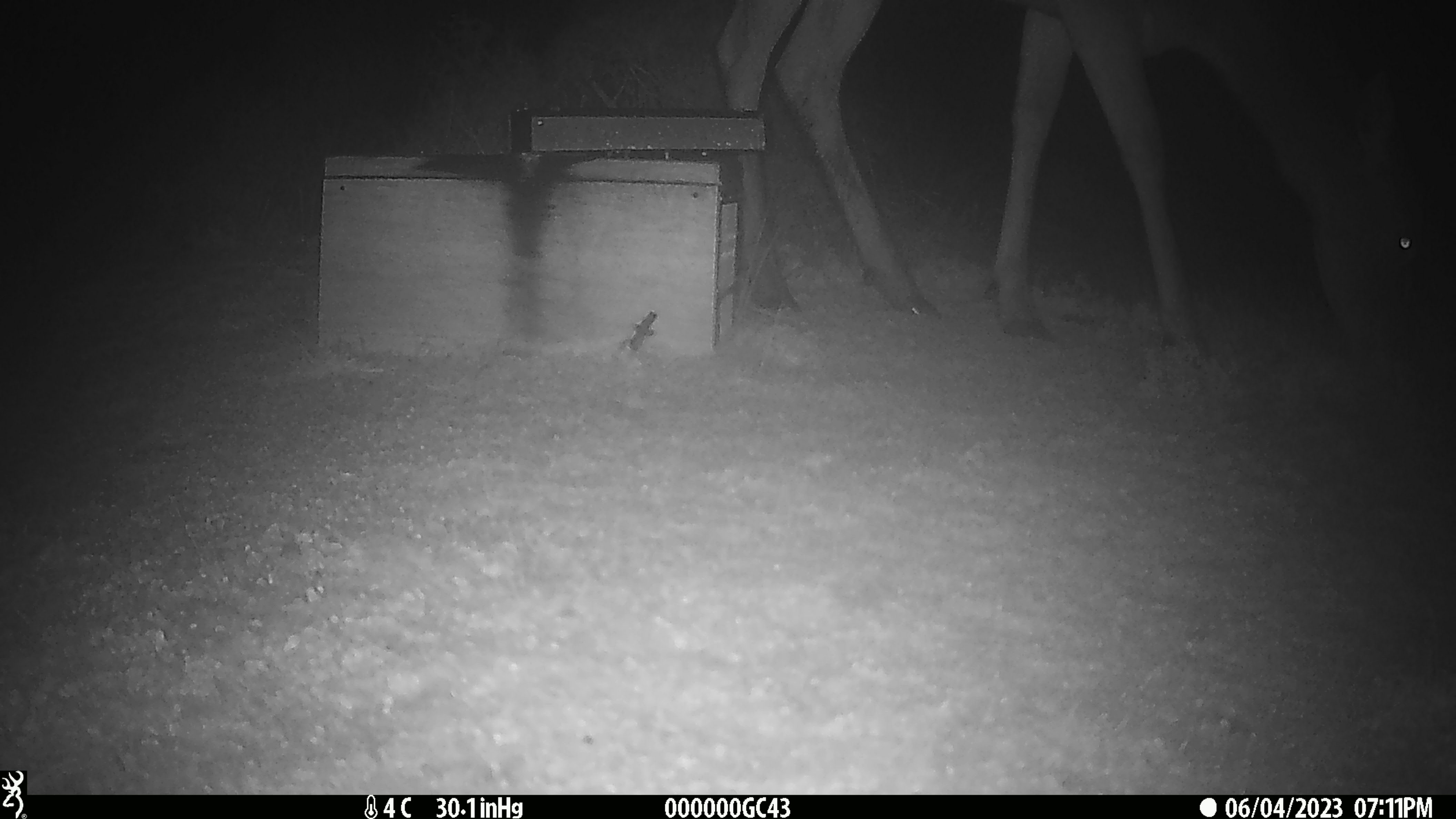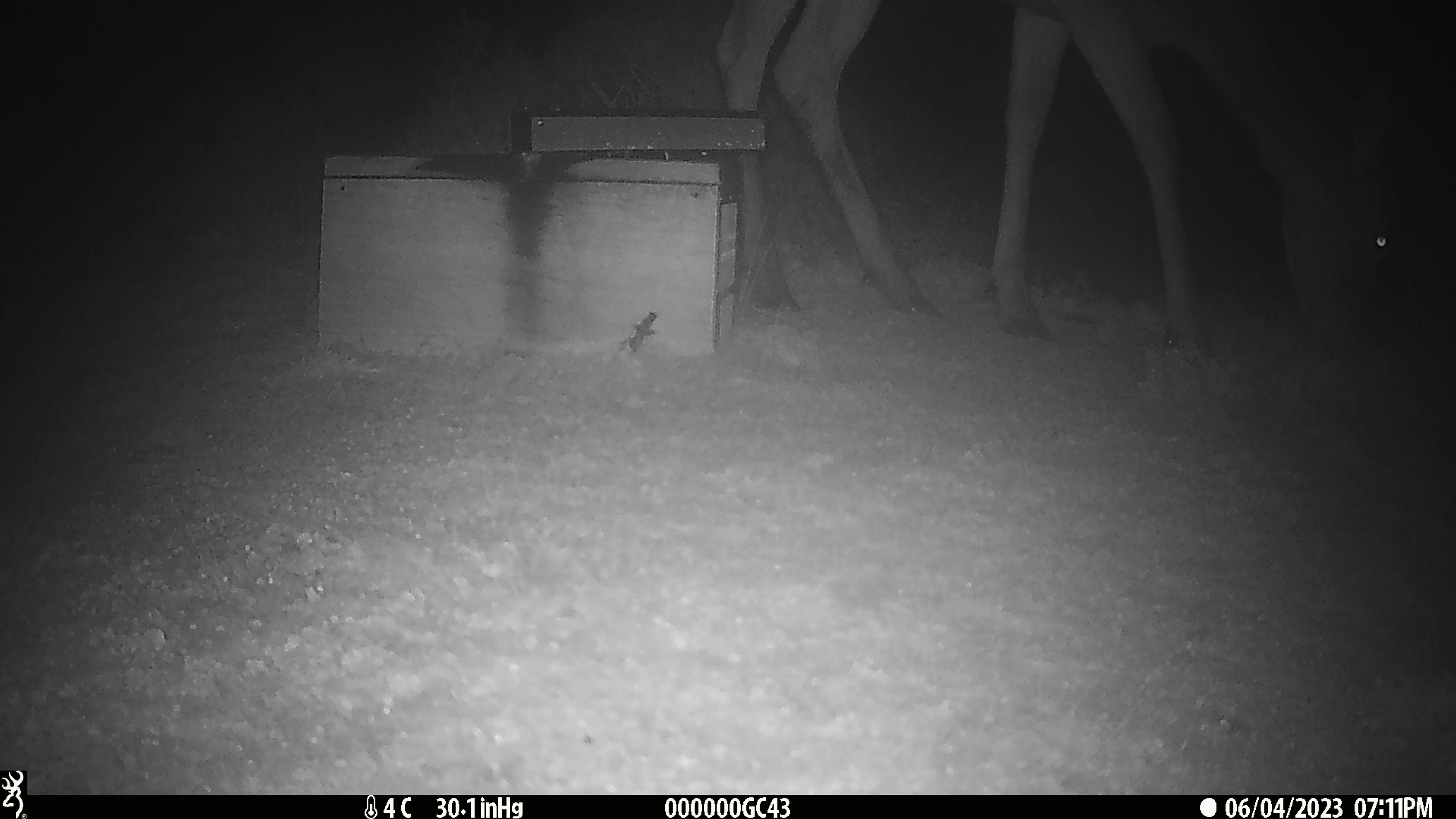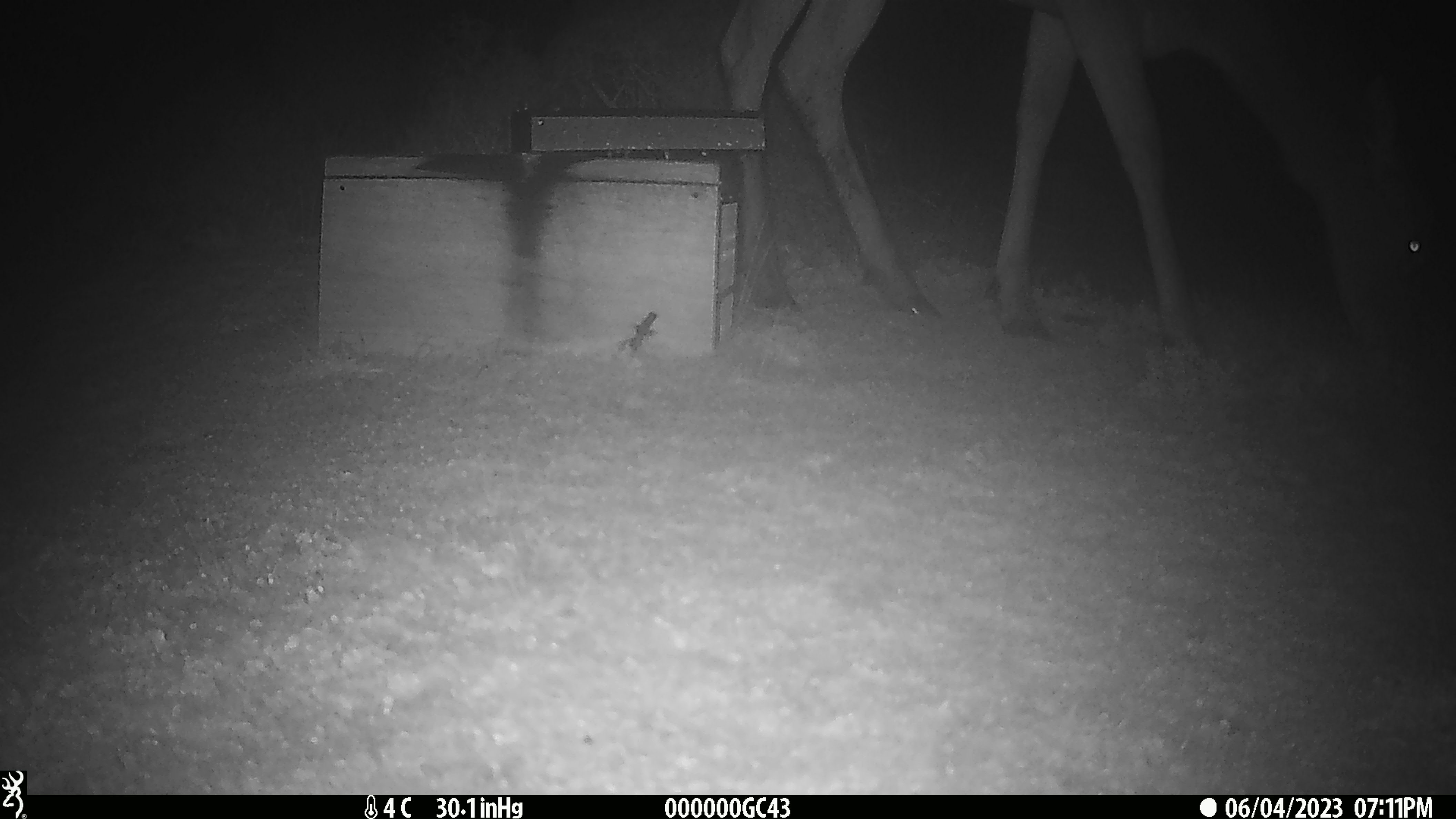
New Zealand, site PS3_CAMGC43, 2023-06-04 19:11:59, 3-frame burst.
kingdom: Animalia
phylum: Chordata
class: Mammalia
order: Artiodactyla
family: Cervidae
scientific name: Cervidae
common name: deer